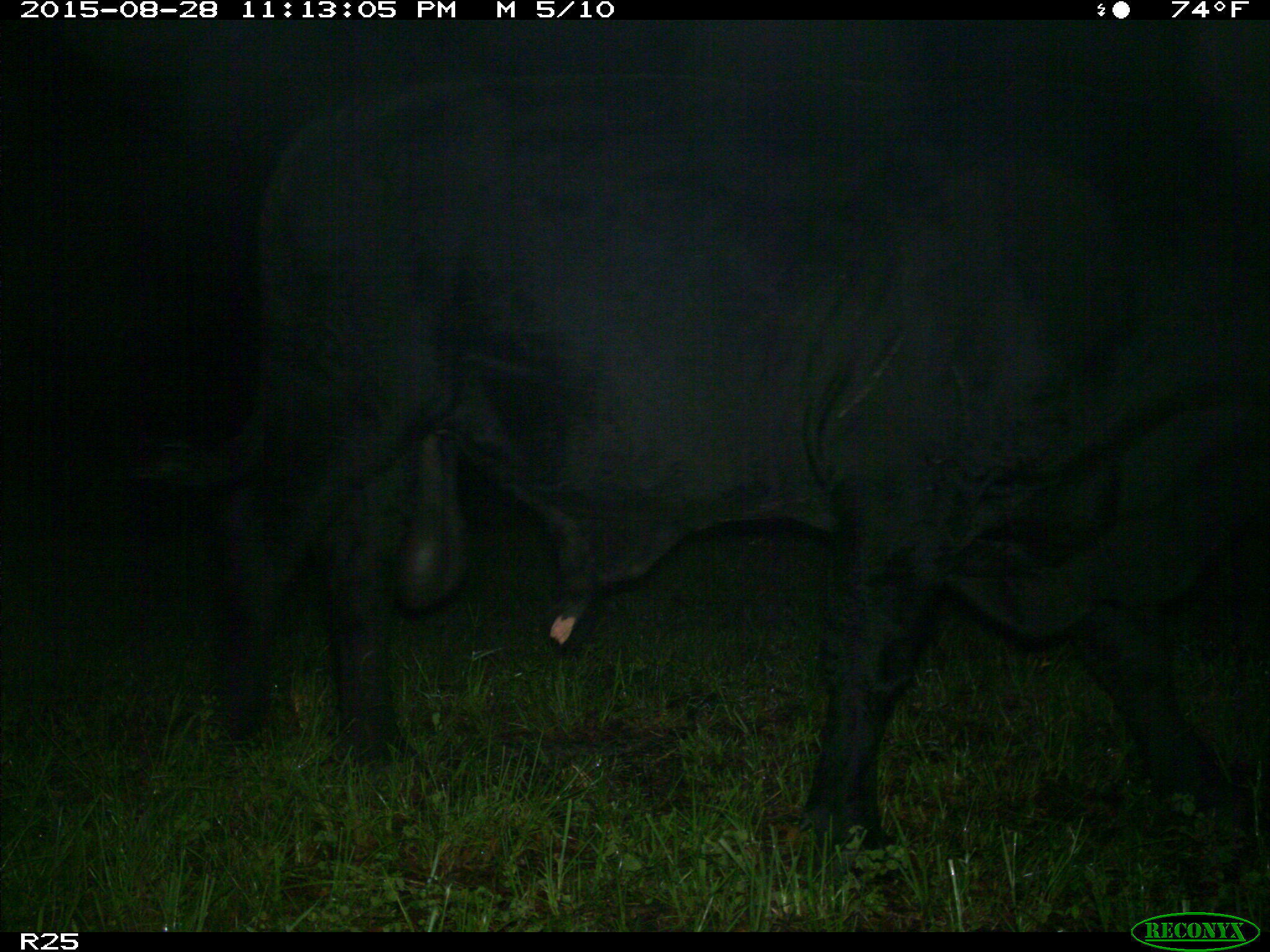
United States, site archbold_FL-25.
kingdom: Animalia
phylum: Chordata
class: Mammalia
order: Artiodactyla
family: Bovidae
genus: Bos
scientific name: Bos taurus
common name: domestic cow